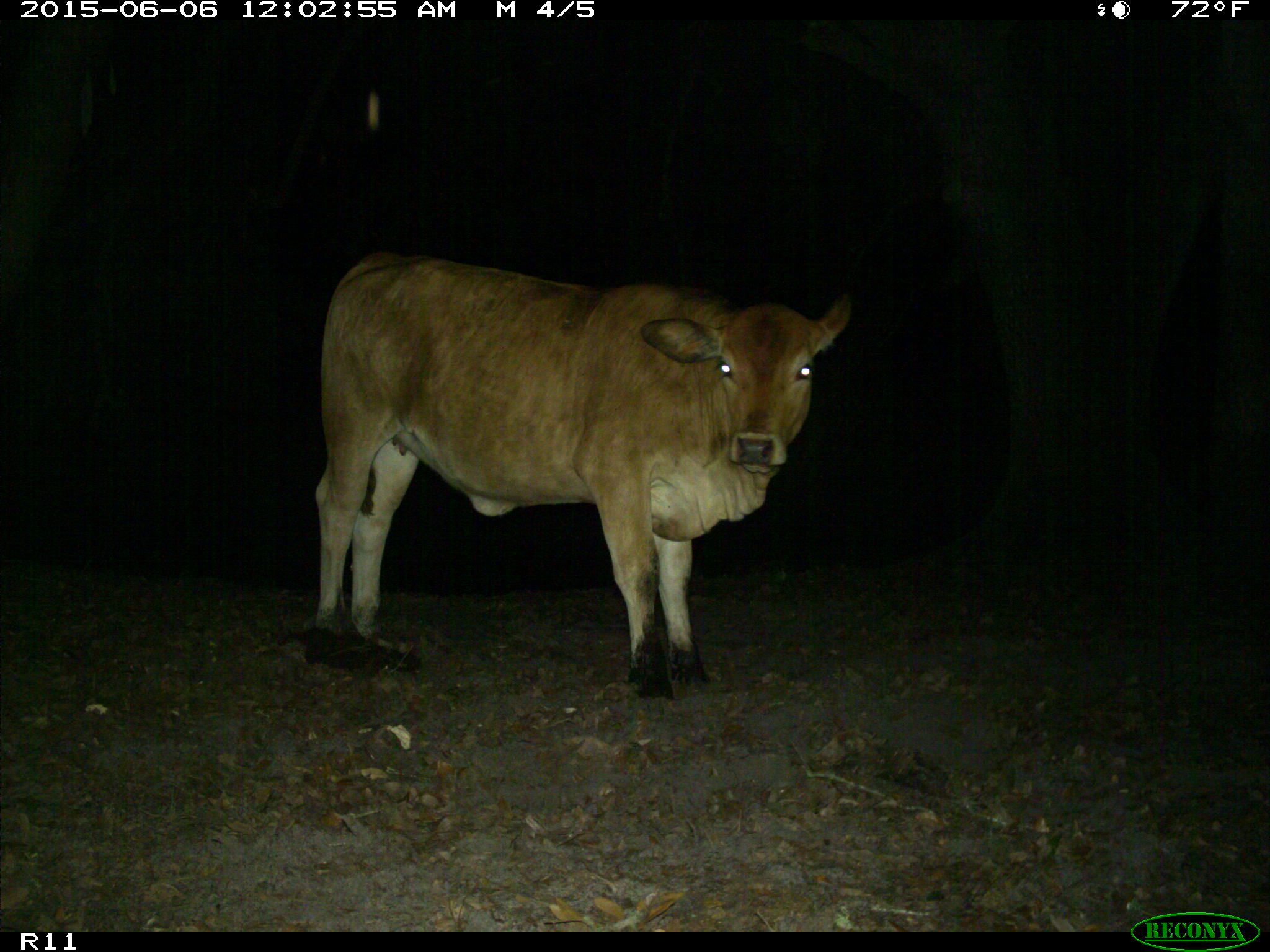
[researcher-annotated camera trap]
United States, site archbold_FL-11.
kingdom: Animalia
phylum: Chordata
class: Mammalia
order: Artiodactyla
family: Bovidae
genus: Bos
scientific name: Bos taurus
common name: domestic cow